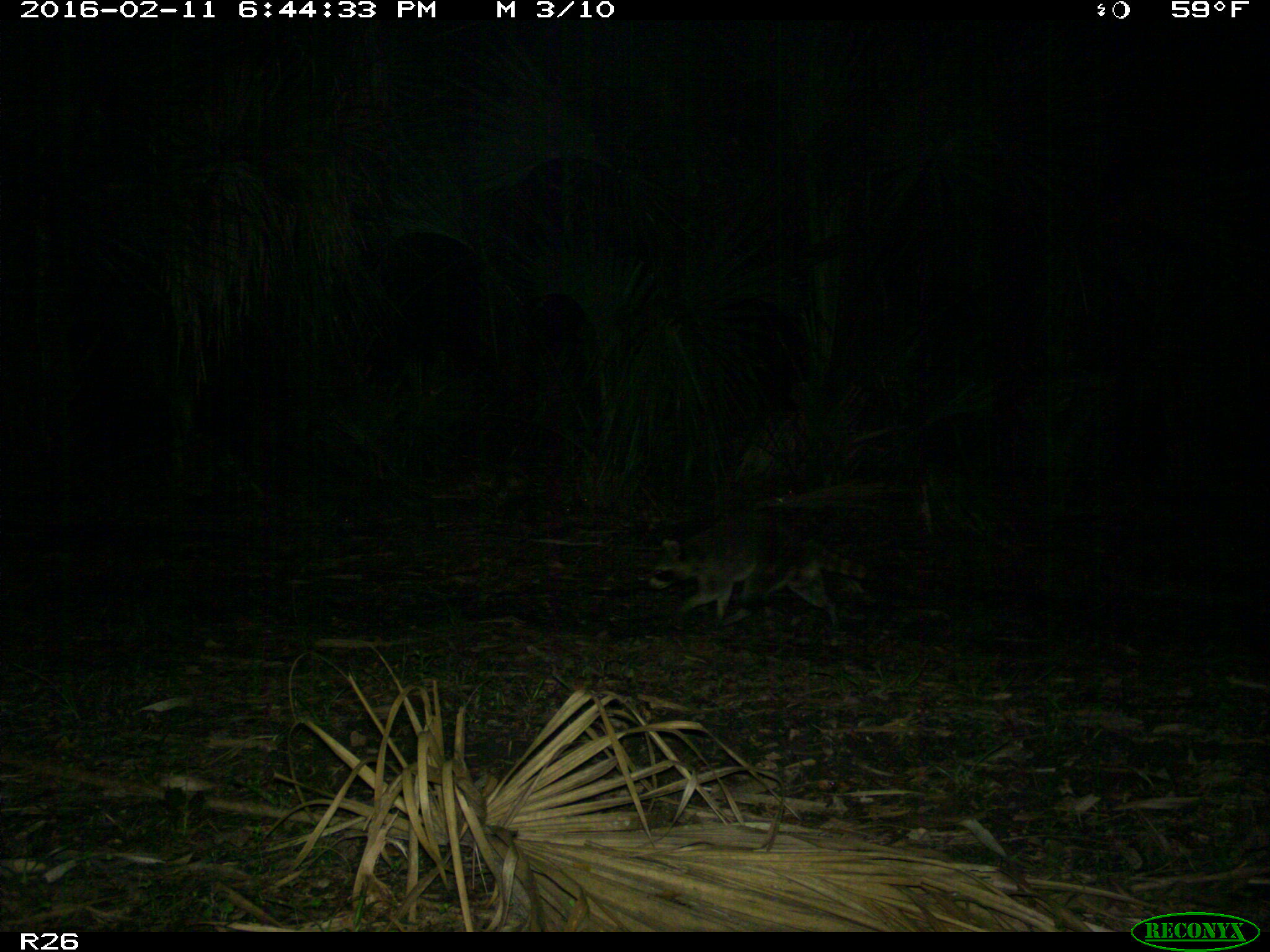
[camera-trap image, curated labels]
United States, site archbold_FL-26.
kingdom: Animalia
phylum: Chordata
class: Mammalia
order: Carnivora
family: Procyonidae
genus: Procyon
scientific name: Procyon lotor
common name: common raccoon